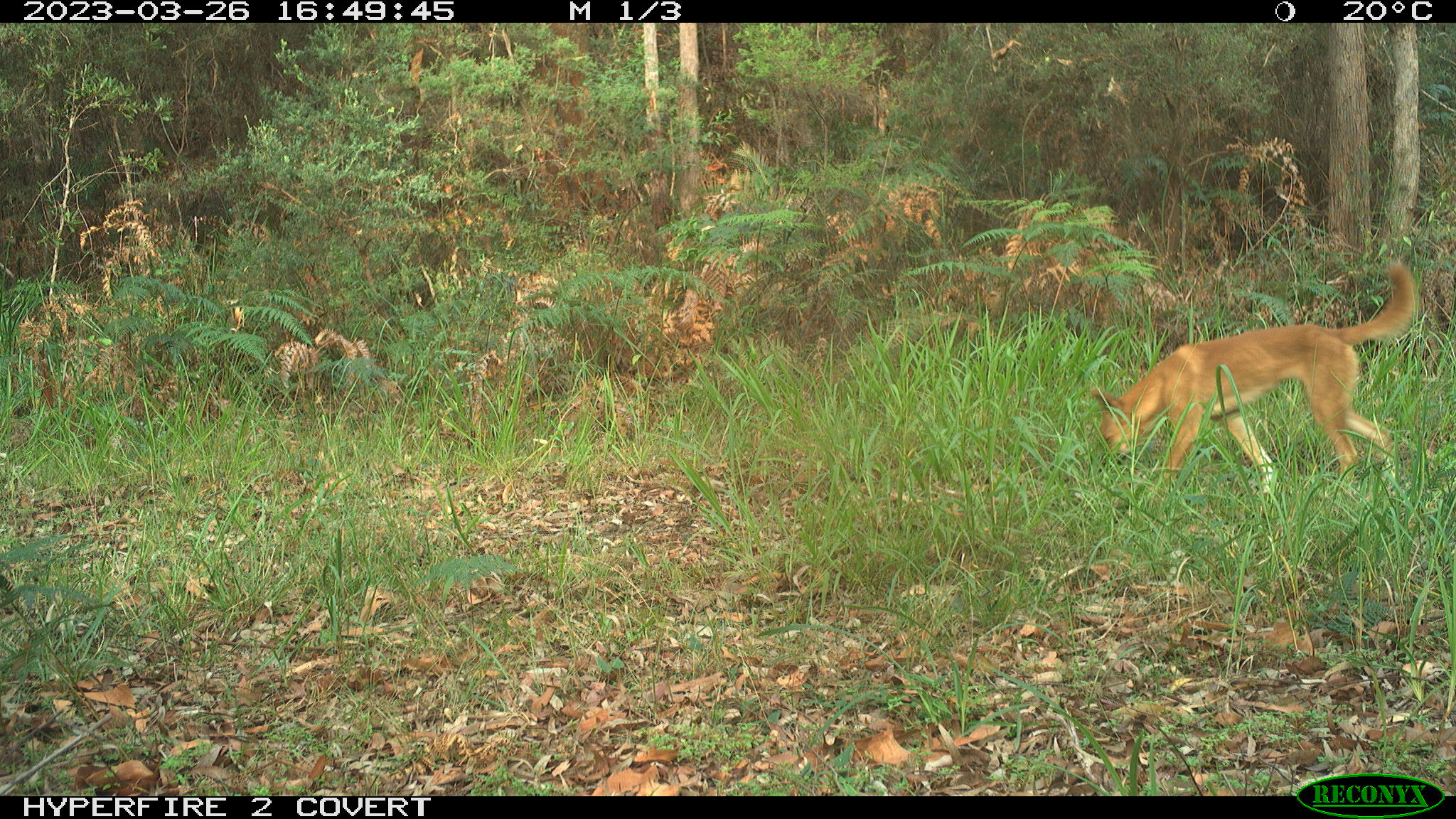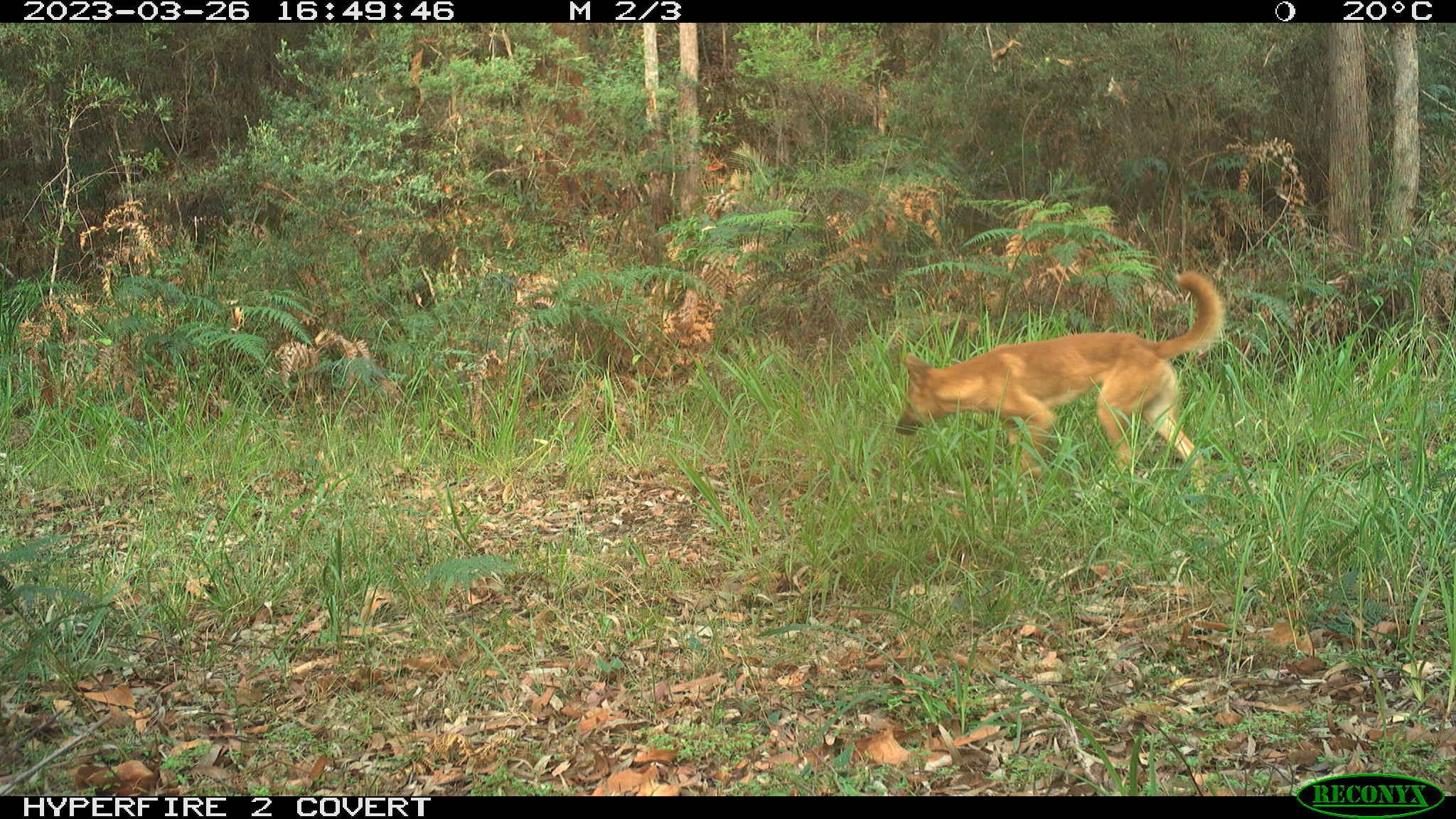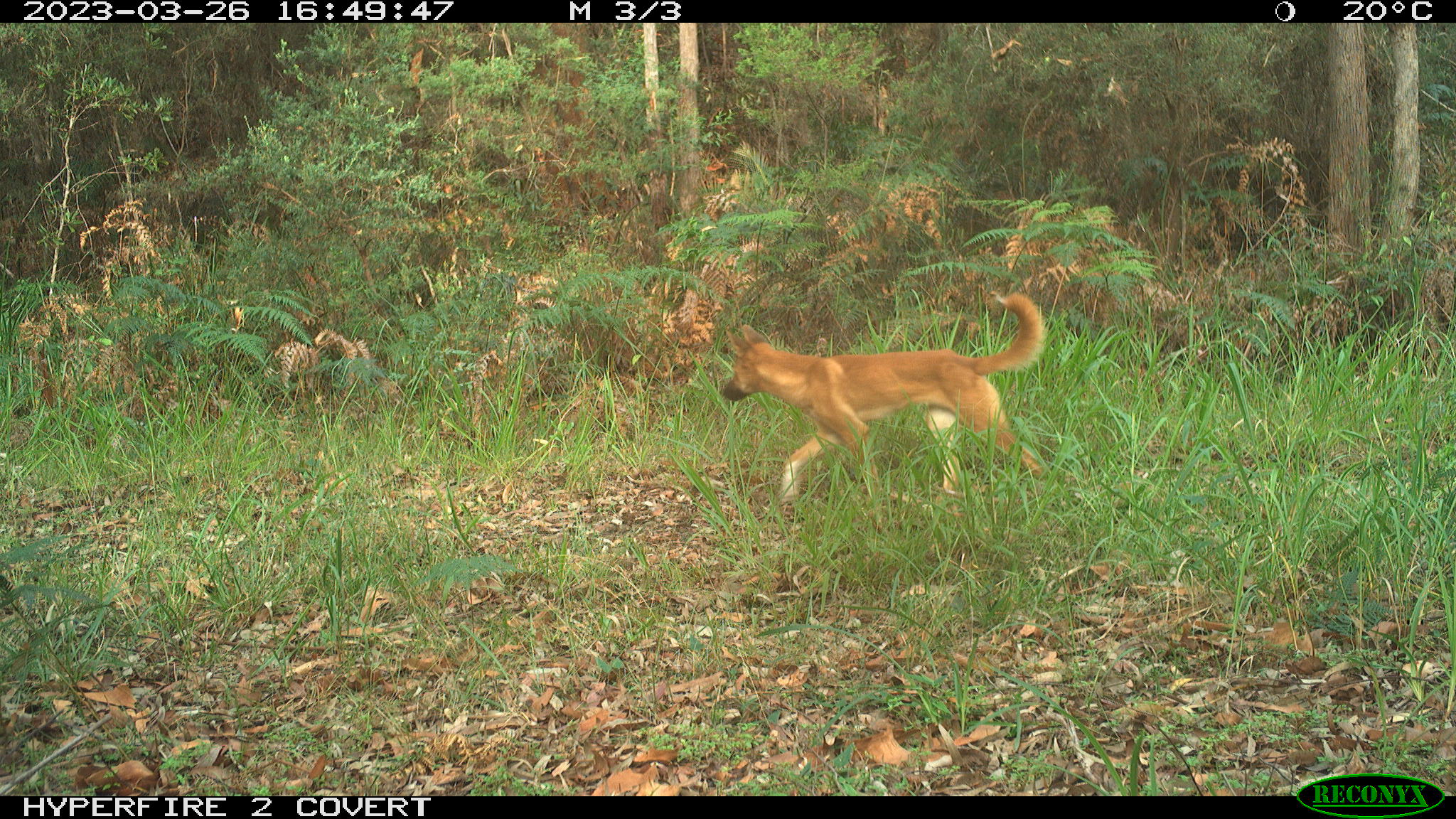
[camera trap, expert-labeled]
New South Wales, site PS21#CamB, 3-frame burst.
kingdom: Animalia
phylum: Chordata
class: Mammalia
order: Carnivora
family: Canidae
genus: Canis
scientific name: Canis familiaris dingo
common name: dingo